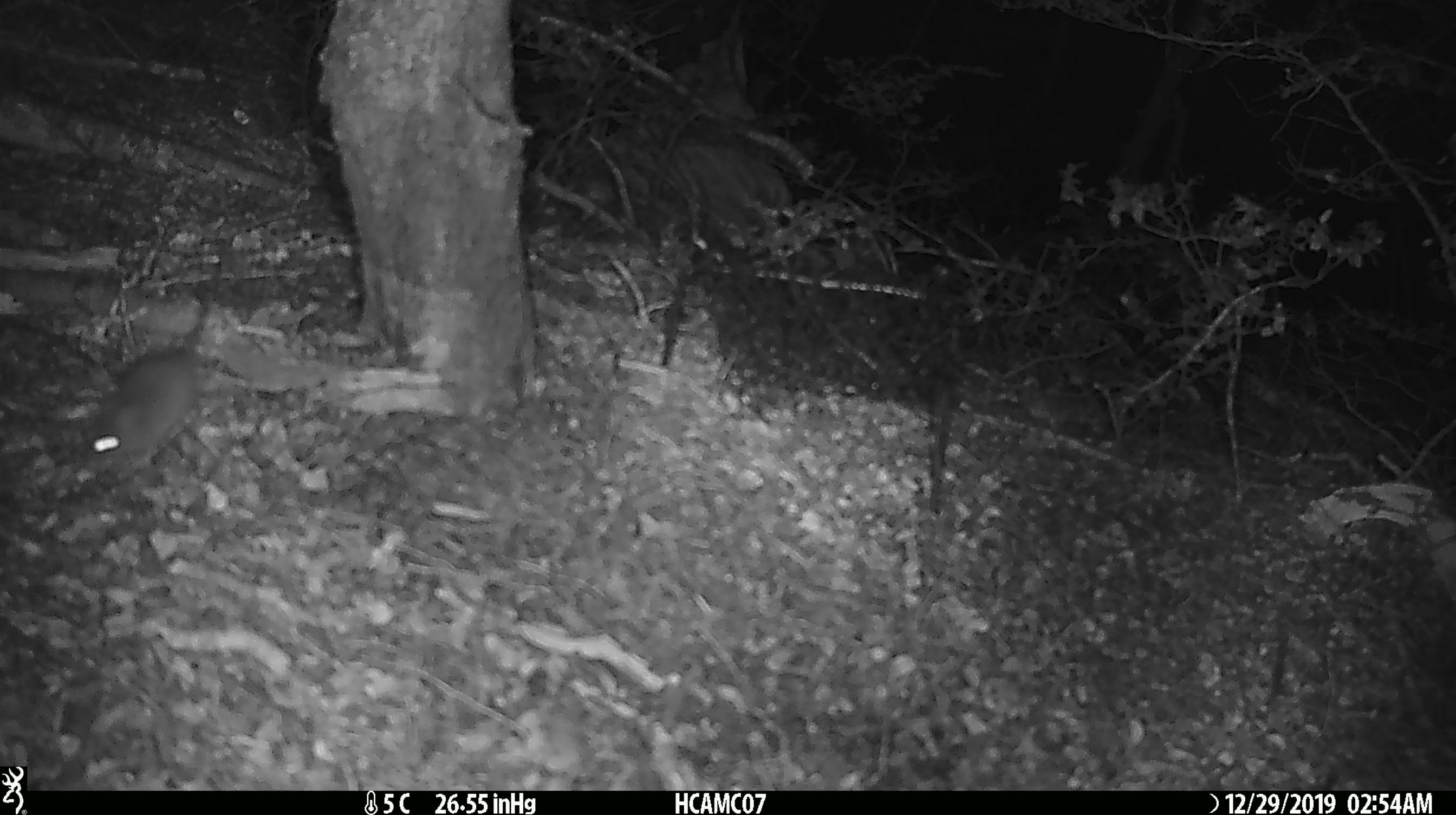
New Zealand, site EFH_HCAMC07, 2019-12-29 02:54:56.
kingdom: Animalia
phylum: Chordata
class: Mammalia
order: Rodentia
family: Muridae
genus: Mus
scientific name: Mus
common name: mouse